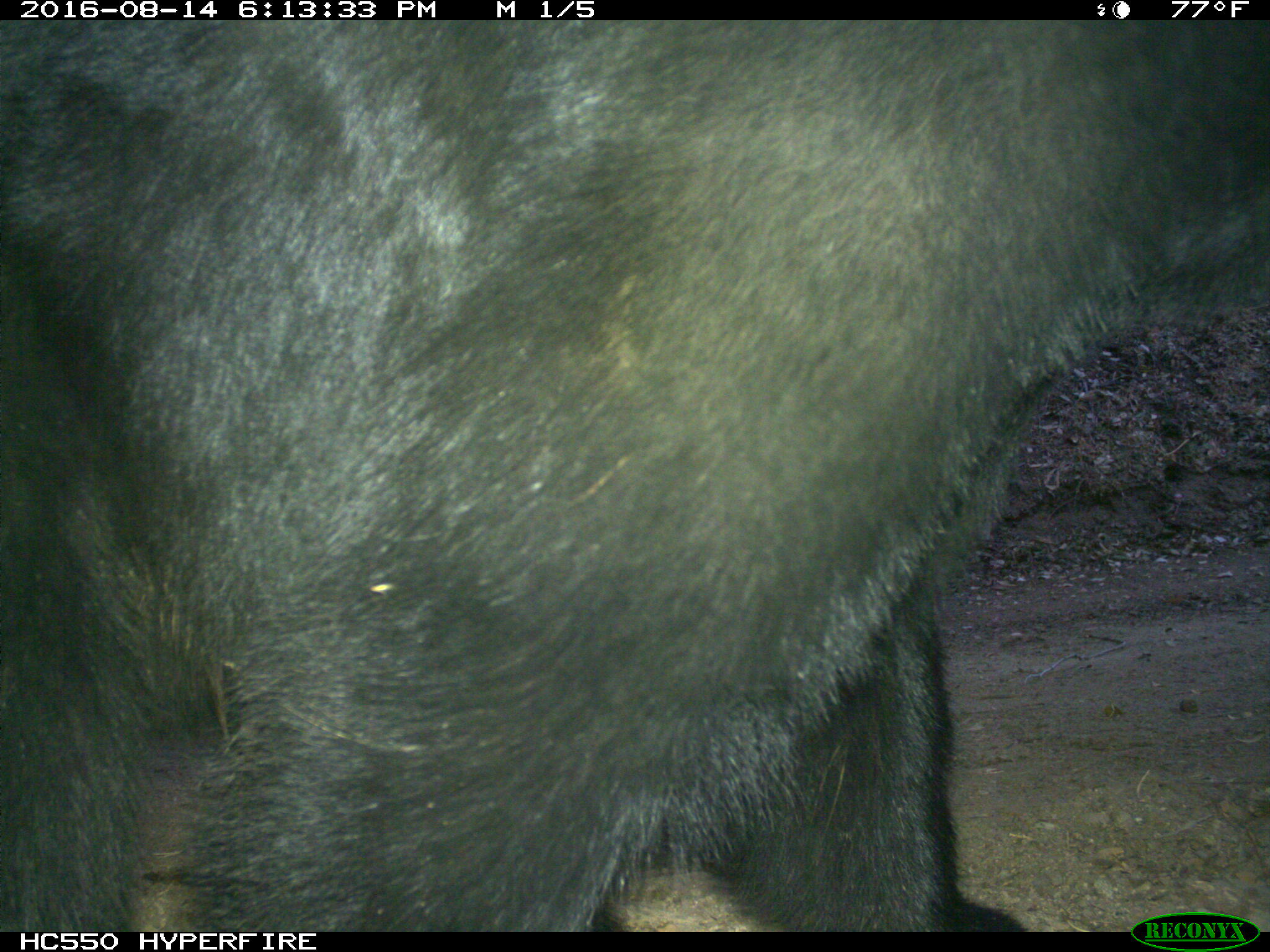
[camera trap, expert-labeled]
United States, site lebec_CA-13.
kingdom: Animalia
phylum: Chordata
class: Mammalia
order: Carnivora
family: Ursidae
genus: Ursus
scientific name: Ursus americanus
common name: american black bear